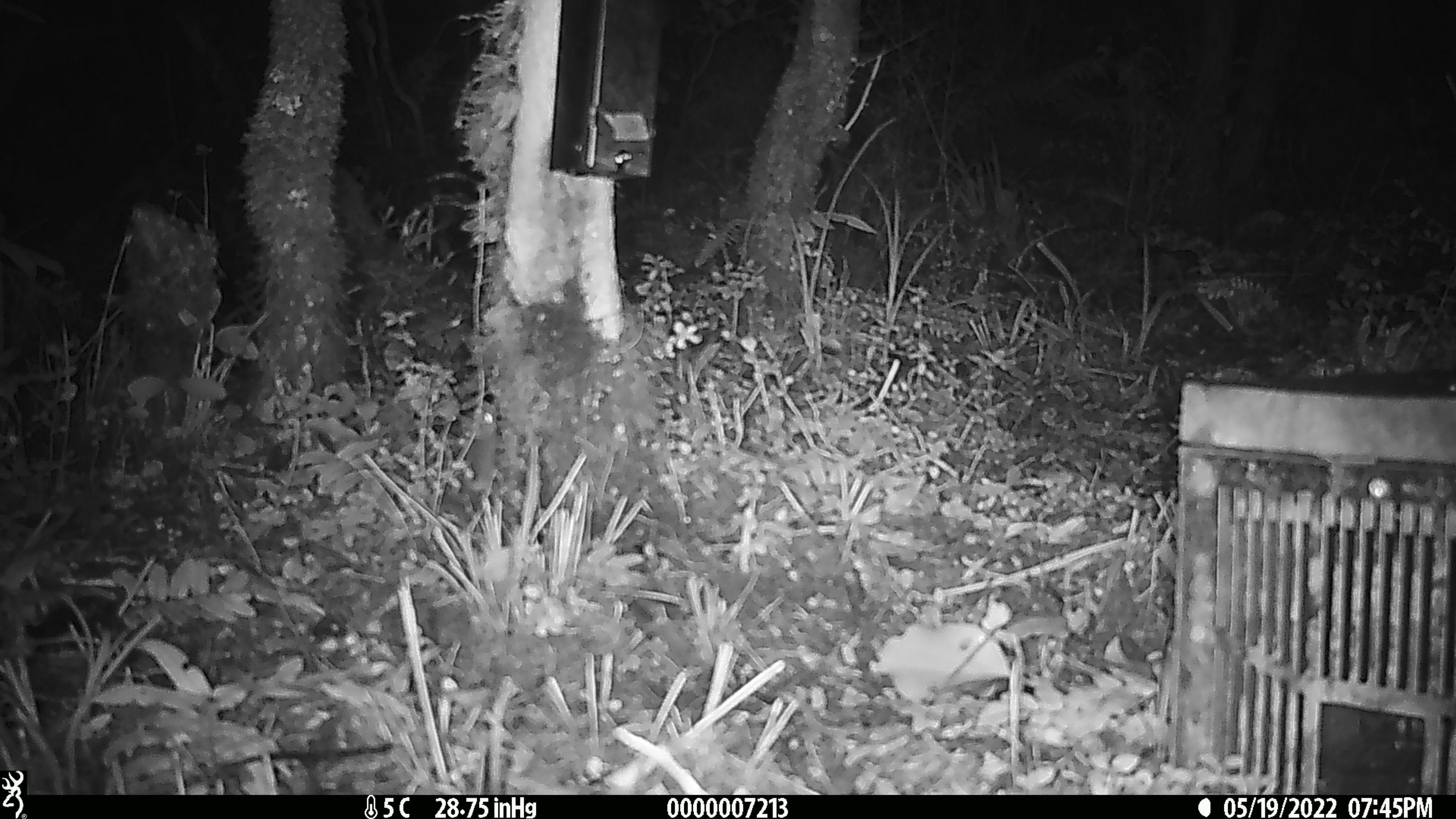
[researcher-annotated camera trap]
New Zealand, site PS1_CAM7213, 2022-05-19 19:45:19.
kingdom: Animalia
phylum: Chordata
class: Mammalia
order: Rodentia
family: Muridae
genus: Mus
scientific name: Mus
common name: mouse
Mouse (Mus).